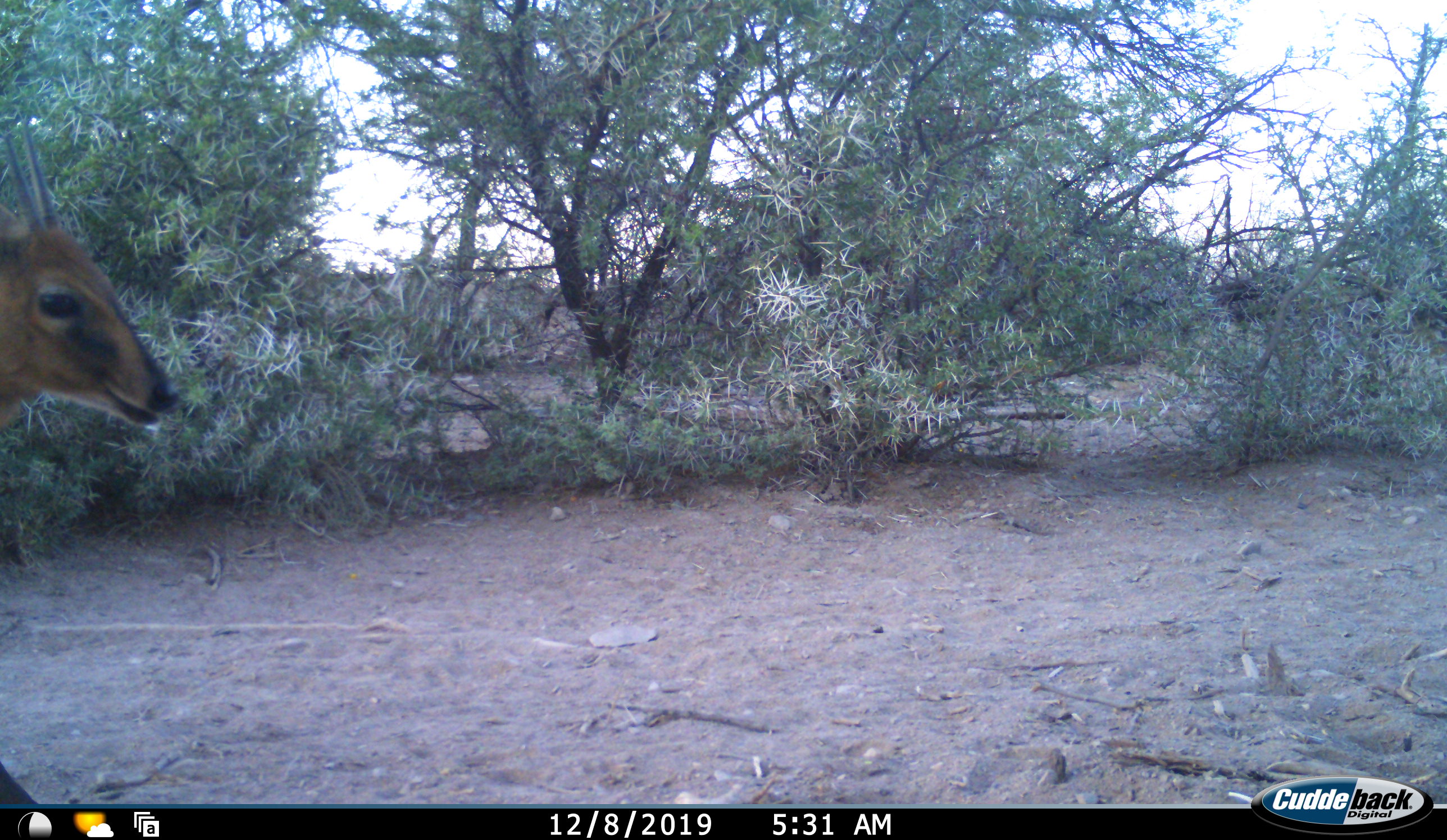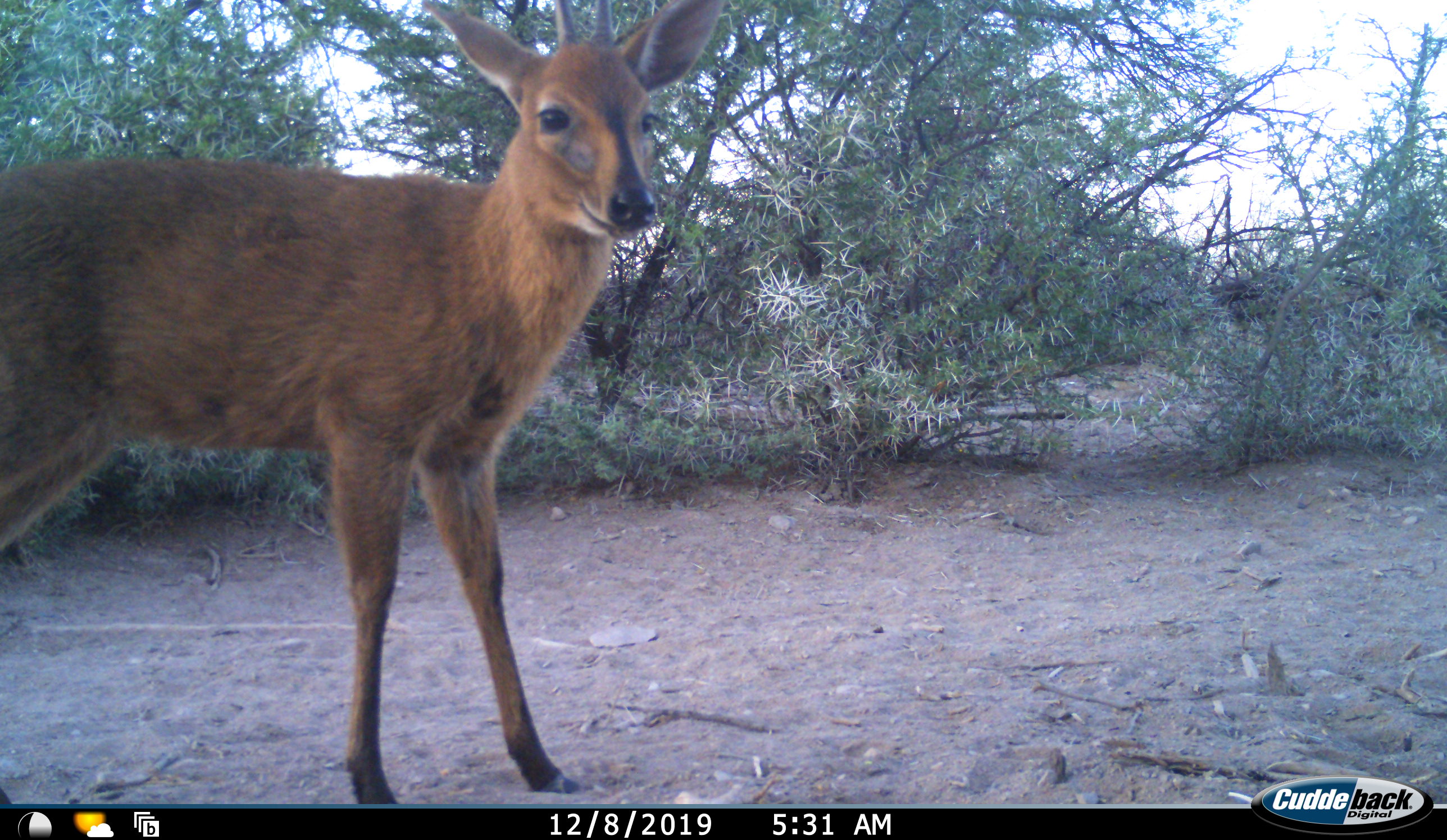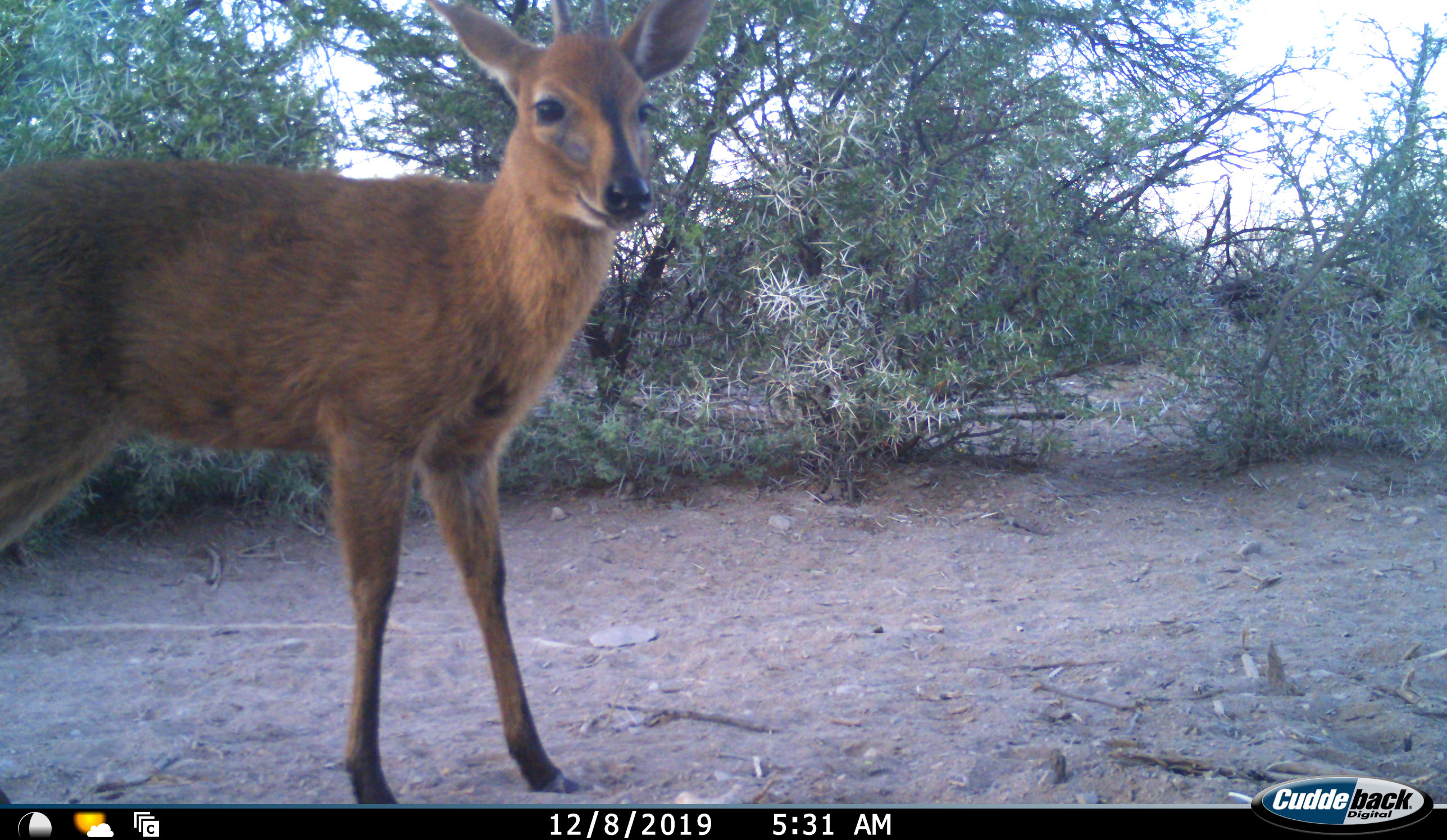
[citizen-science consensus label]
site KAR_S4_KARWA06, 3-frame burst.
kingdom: Animalia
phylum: Chordata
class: Mammalia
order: Artiodactyla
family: Bovidae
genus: Sylvicapra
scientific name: Sylvicapra grimmia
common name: common duiker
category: duikercommongrey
Duikercommongrey (common duiker) (Sylvicapra grimmia), count 1. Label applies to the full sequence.